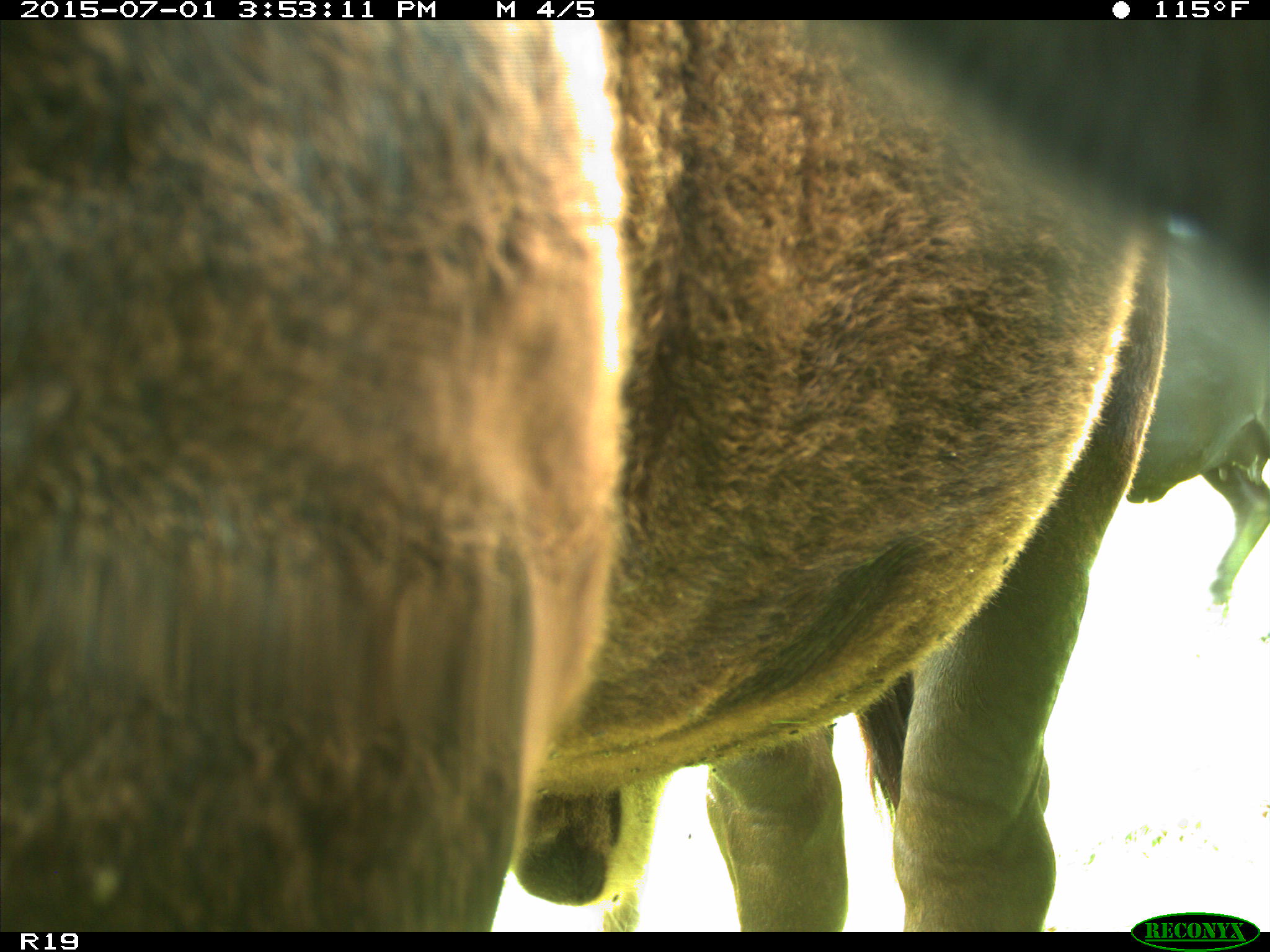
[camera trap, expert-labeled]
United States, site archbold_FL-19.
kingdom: Animalia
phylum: Chordata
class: Mammalia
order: Artiodactyla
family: Bovidae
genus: Bos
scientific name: Bos taurus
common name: domestic cow